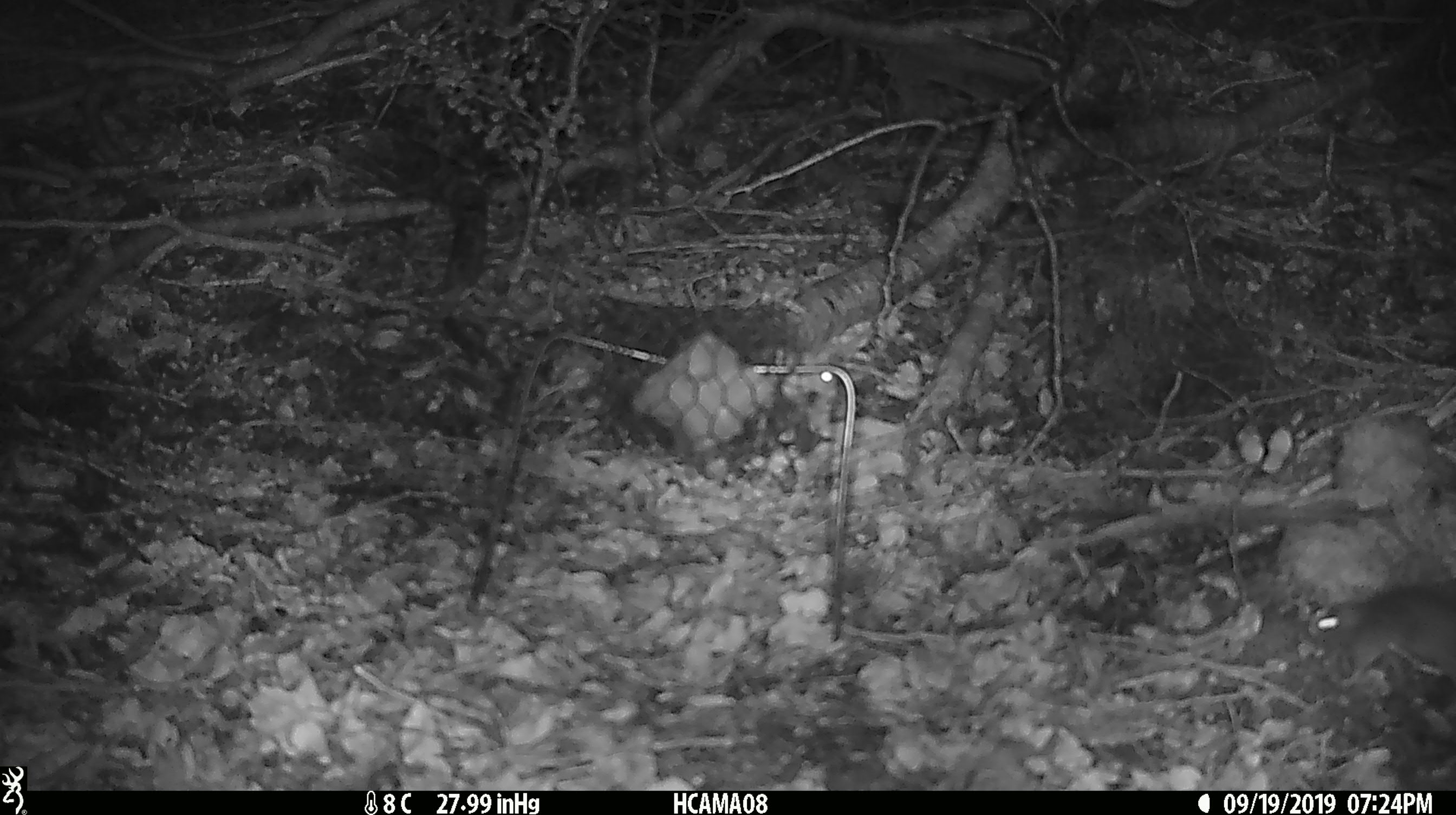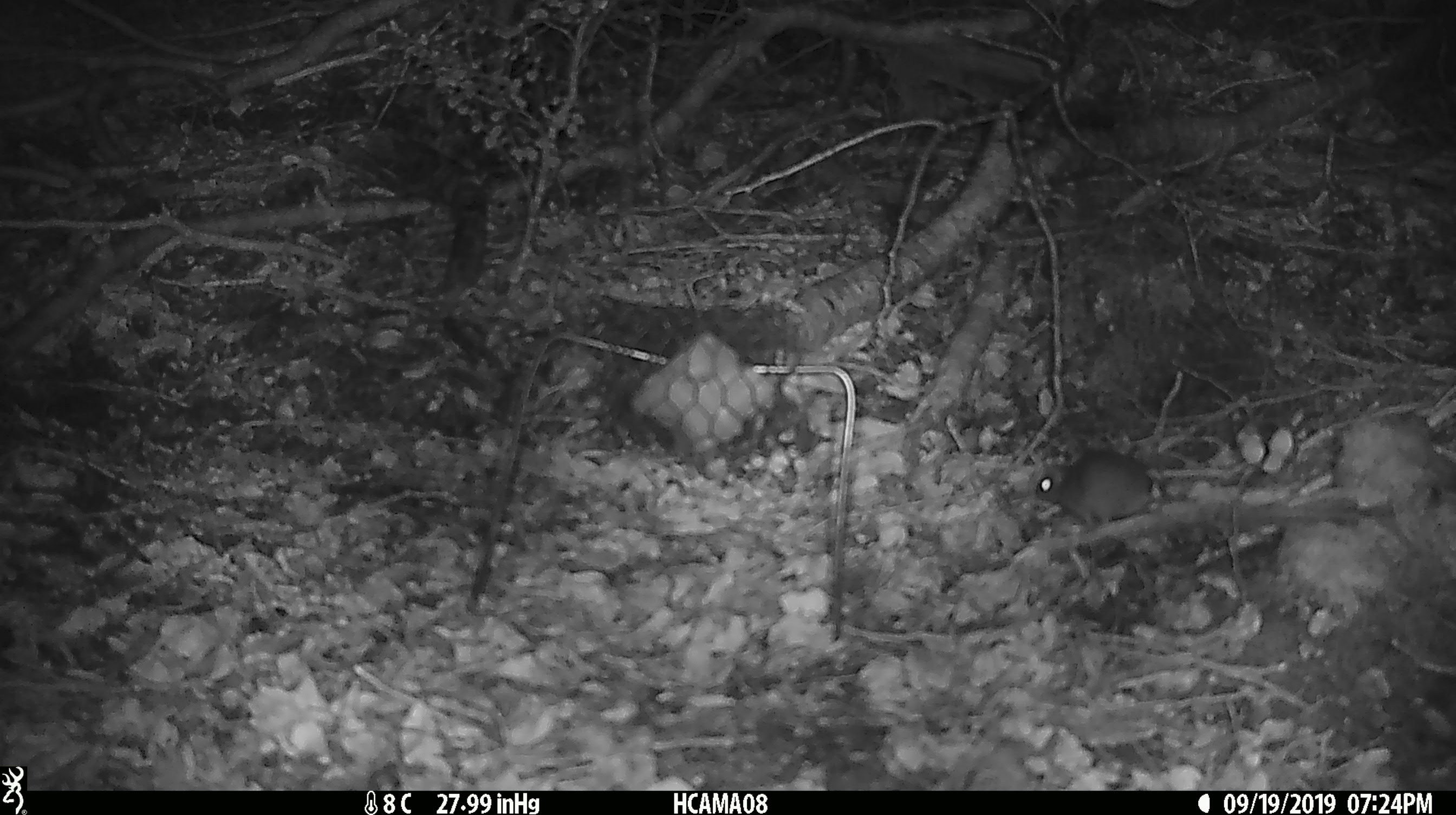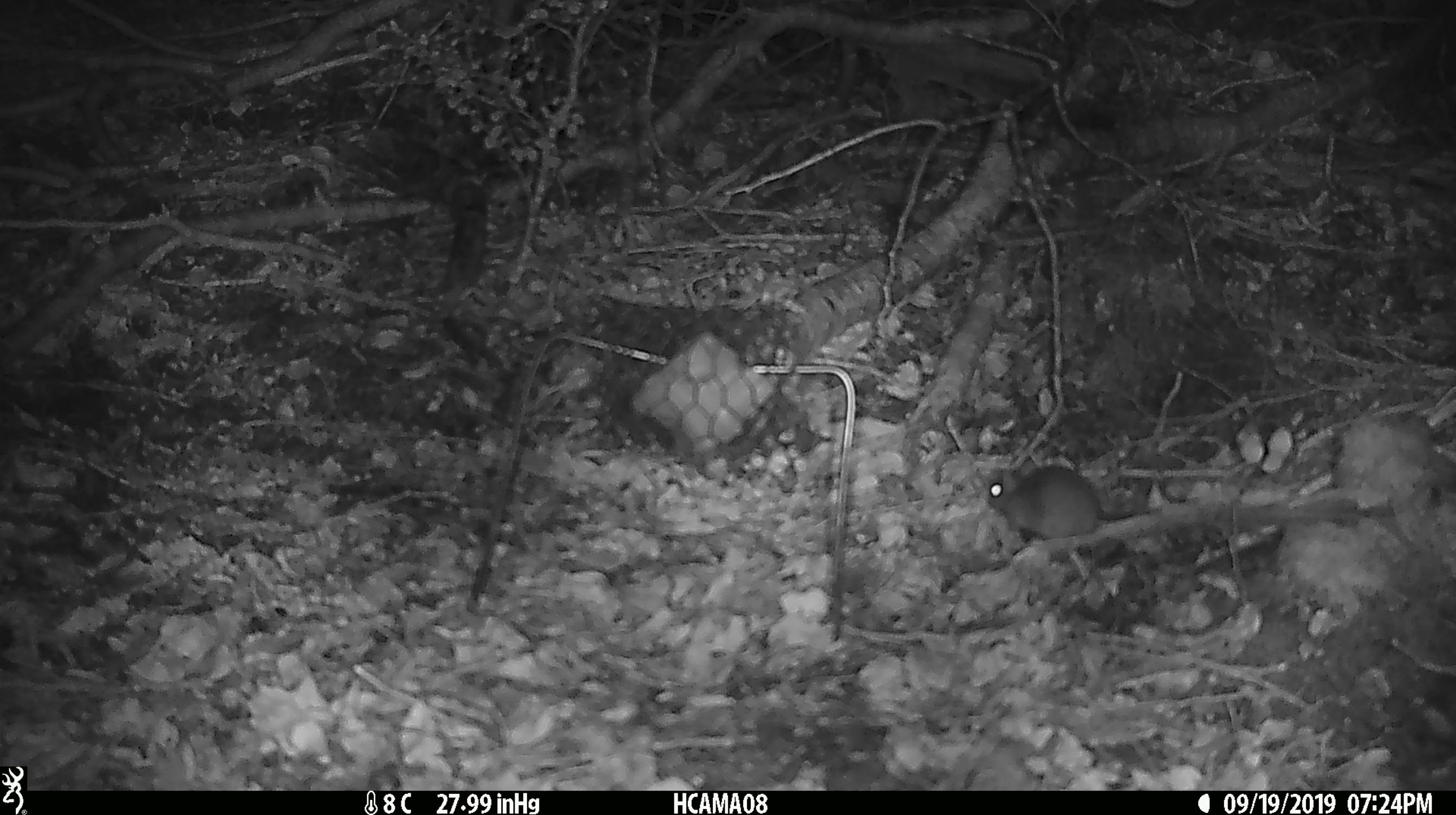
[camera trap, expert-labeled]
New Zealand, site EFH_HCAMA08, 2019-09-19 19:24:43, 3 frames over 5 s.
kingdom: Animalia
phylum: Chordata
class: Mammalia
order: Rodentia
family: Muridae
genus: Mus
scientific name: Mus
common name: mouse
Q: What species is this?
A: Mouse (Mus).